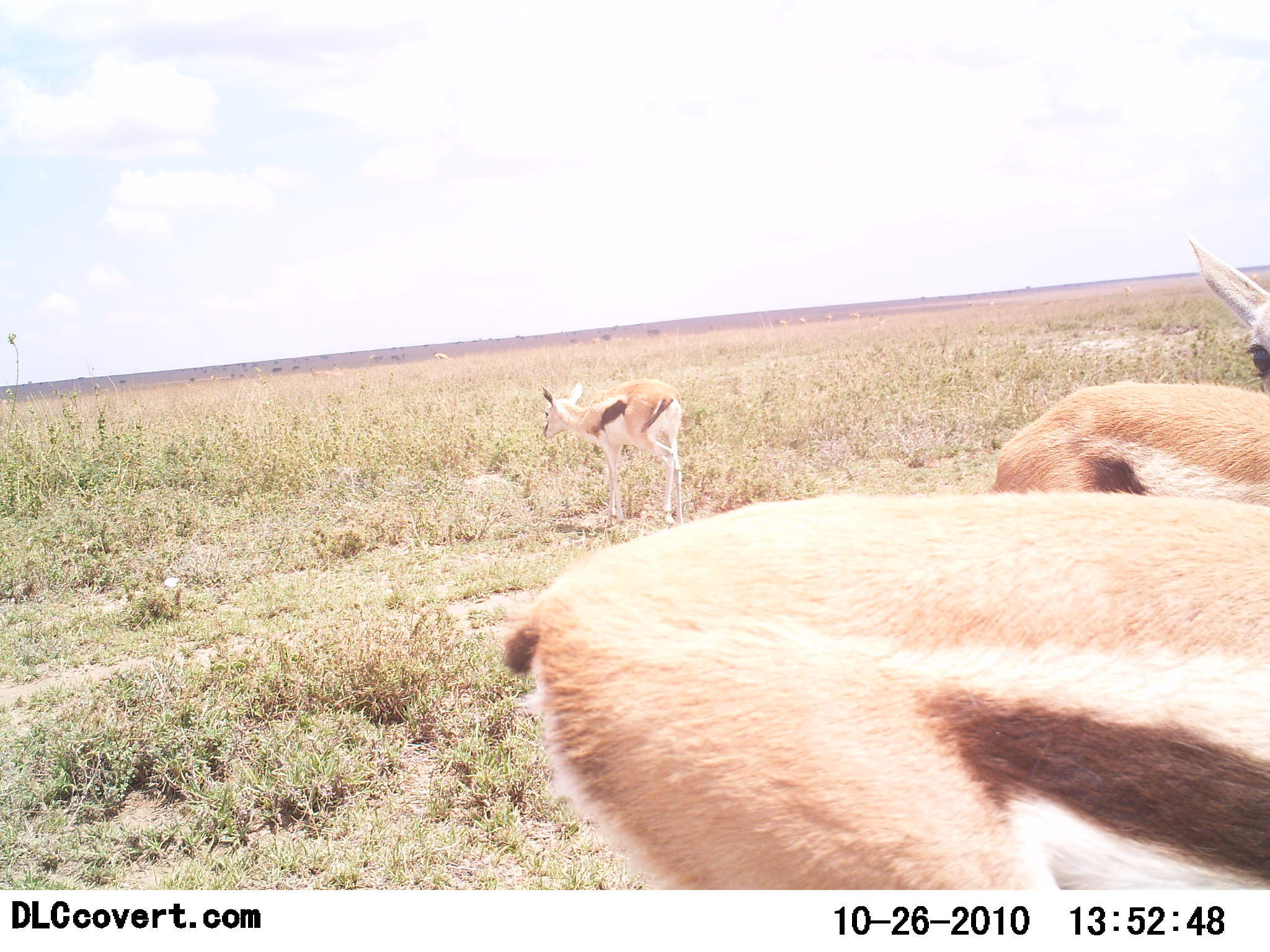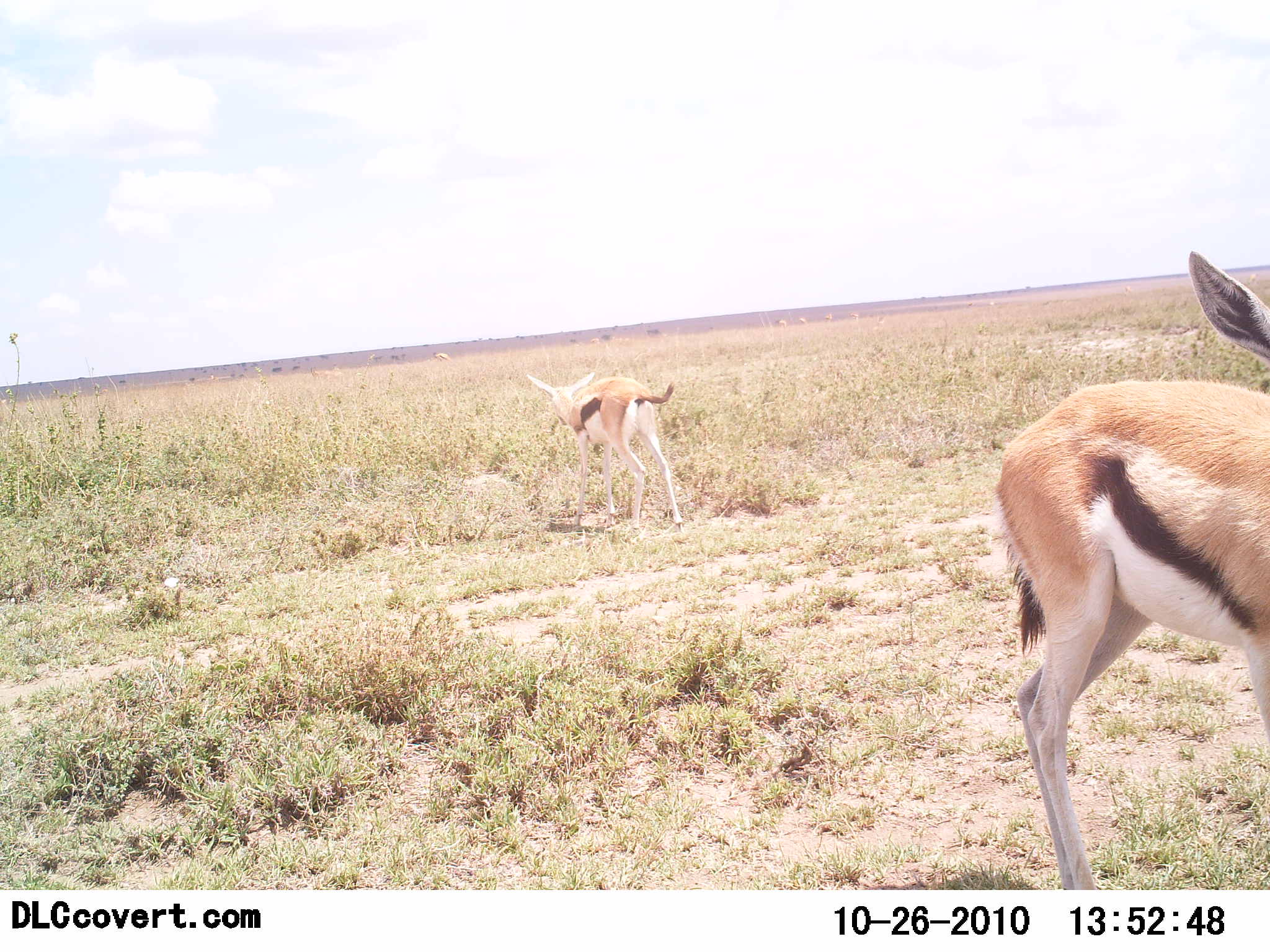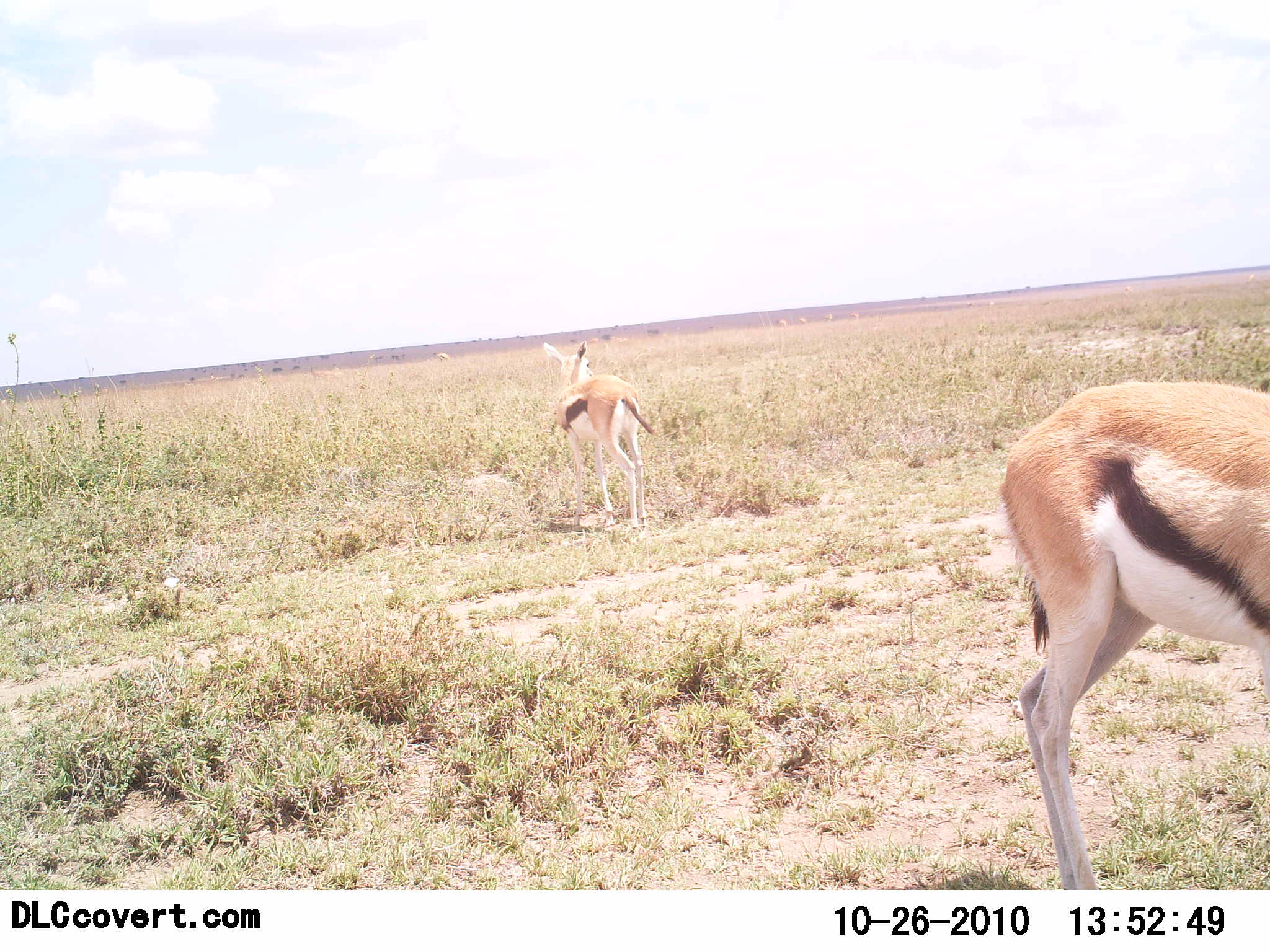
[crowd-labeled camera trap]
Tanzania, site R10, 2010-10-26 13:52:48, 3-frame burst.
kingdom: Animalia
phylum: Chordata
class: Mammalia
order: Artiodactyla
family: Bovidae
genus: Eudorcas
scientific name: Eudorcas thomsonii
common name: thomson's gazelle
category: gazellethomsons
Gazellethomsons (thomson's gazelle) (Eudorcas thomsonii), count 3. Behavior (volunteer vote fractions): standing 57%, resting 7%, moving 57%, interacting 0%. Young present (vote fraction): 0%. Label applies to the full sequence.